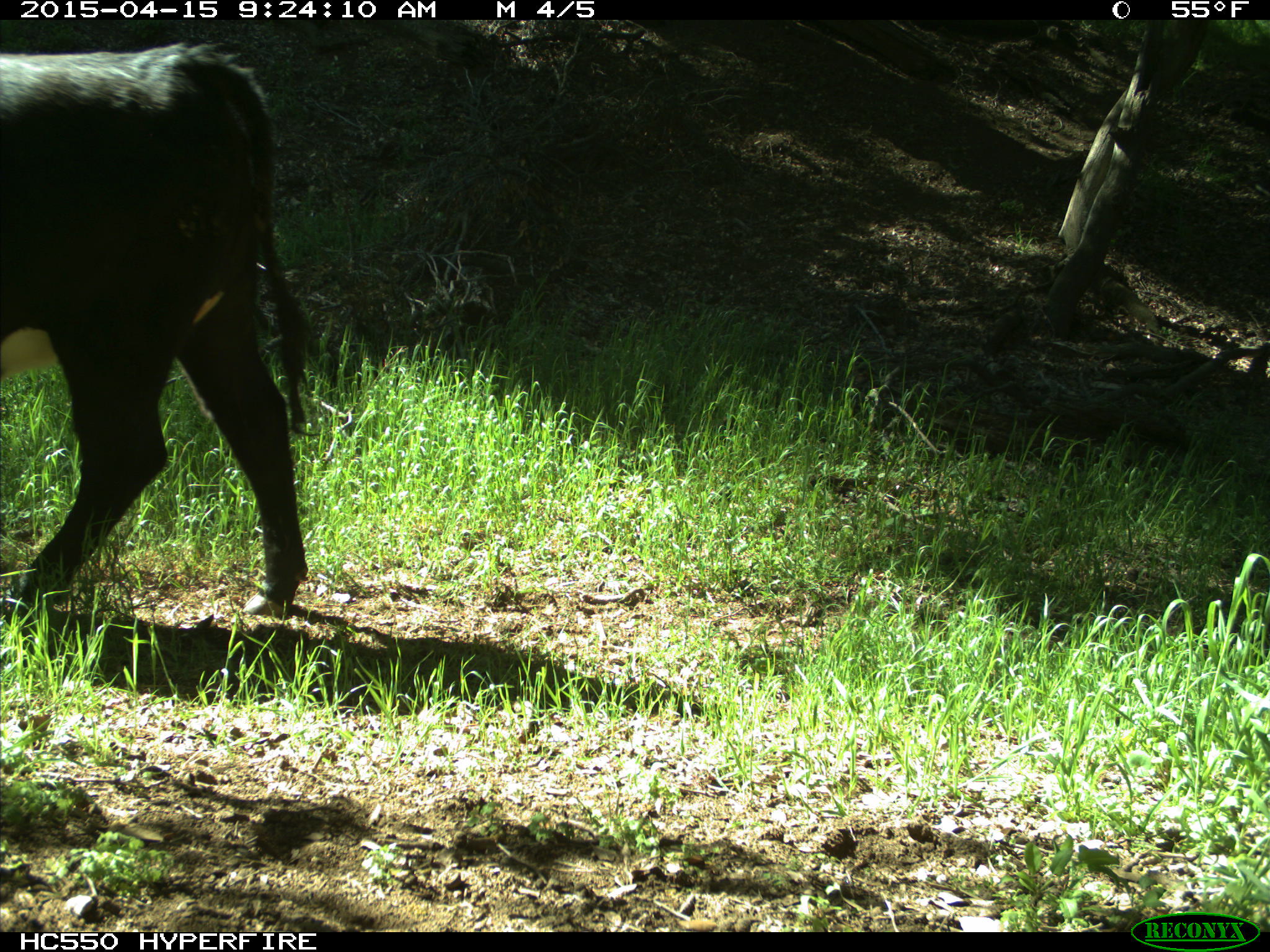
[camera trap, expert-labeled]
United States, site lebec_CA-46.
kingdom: Animalia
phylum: Chordata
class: Mammalia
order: Artiodactyla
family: Bovidae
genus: Bos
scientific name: Bos taurus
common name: domestic cow